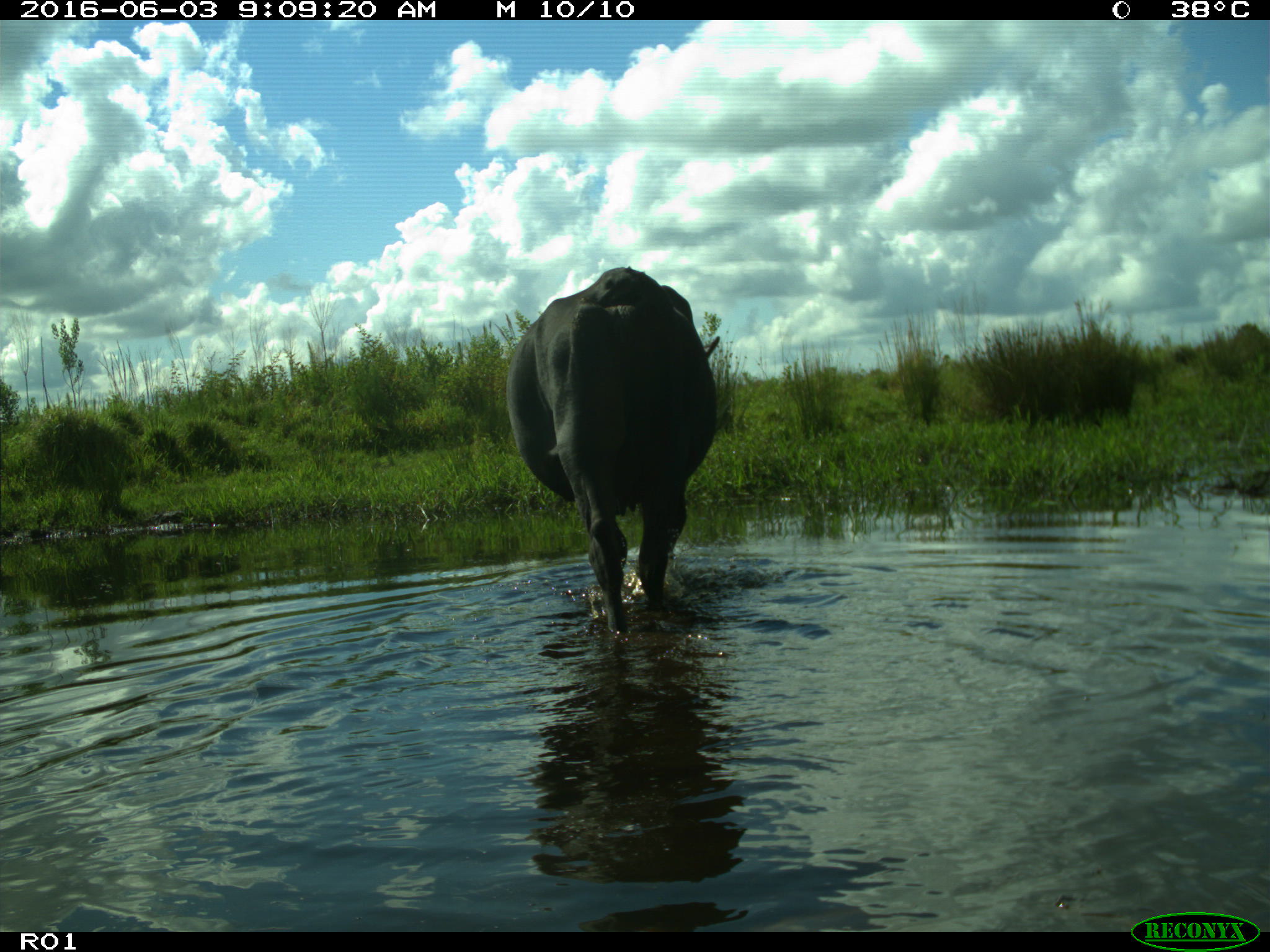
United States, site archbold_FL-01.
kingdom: Animalia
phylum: Chordata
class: Mammalia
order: Artiodactyla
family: Bovidae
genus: Bos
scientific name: Bos taurus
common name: domestic cow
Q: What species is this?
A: Bos taurus (domestic cow).